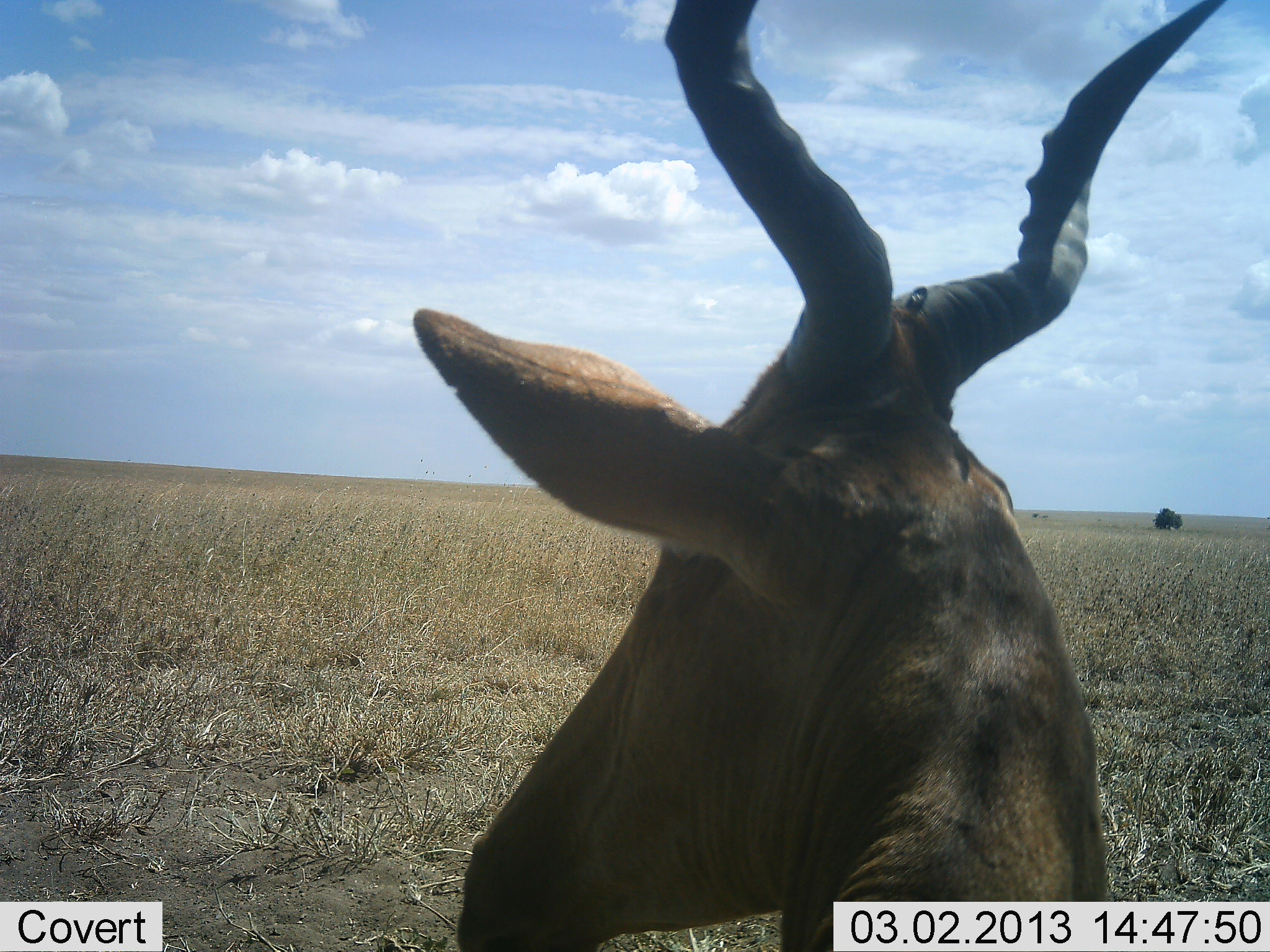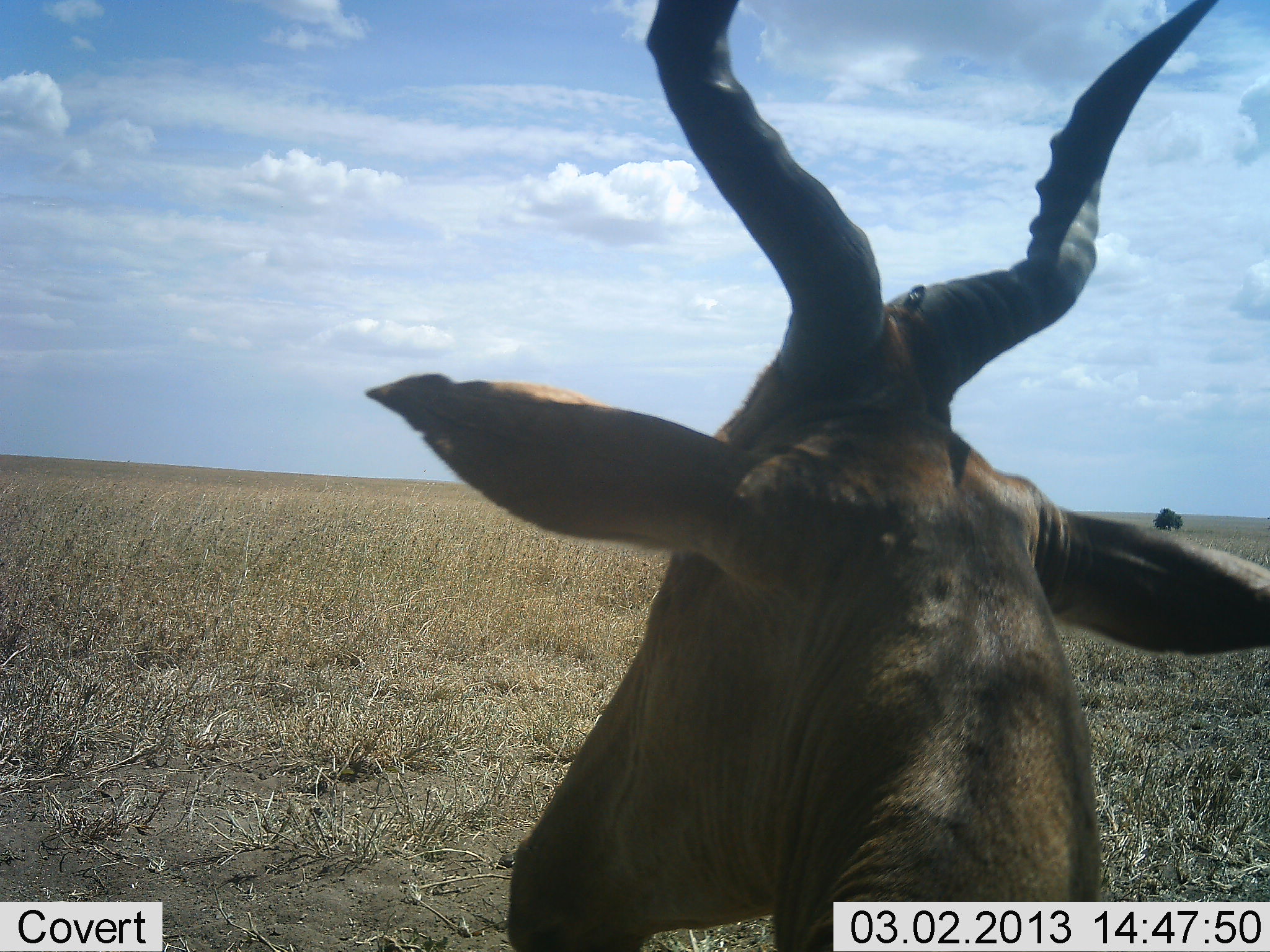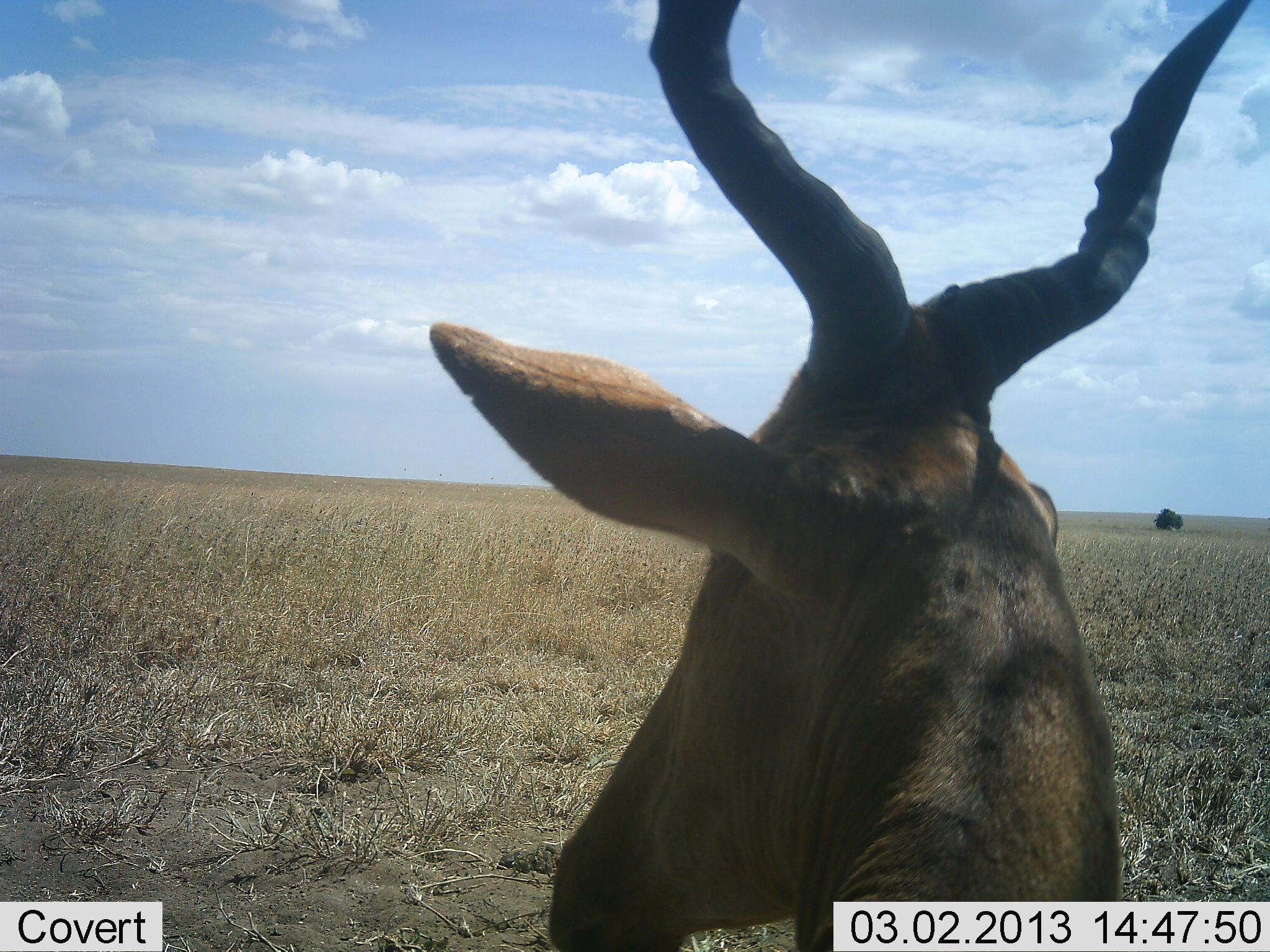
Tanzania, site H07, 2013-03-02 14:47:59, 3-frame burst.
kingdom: Animalia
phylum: Chordata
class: Mammalia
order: Artiodactyla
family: Bovidae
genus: Alcelaphus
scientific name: Alcelaphus buselaphus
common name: hartebeest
Hartebeest (Alcelaphus buselaphus), count 1. Behavior (volunteer vote fractions): standing 67%, resting 33%, moving 0%, interacting 0%. Young present (vote fraction): 0%. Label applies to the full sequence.